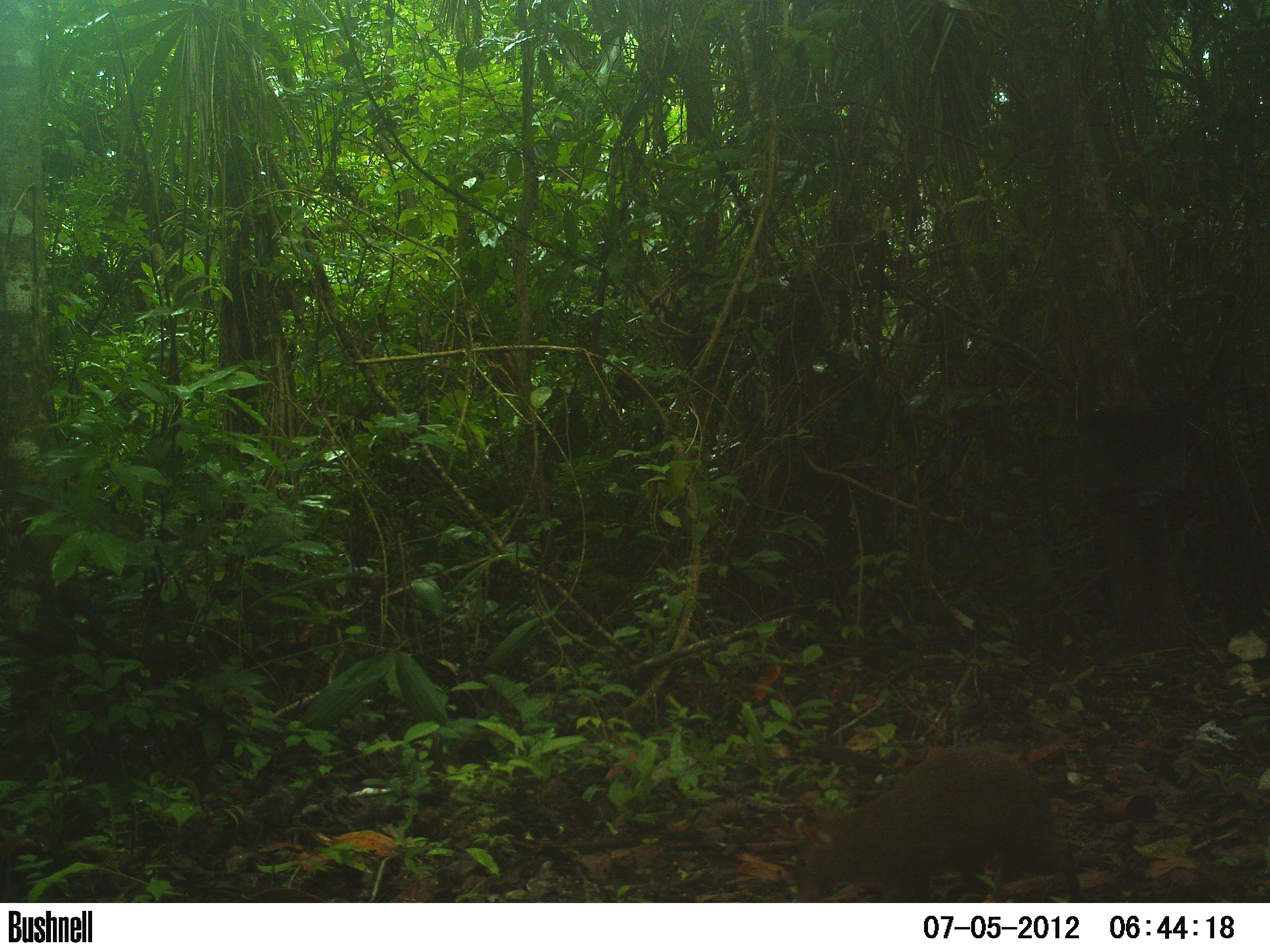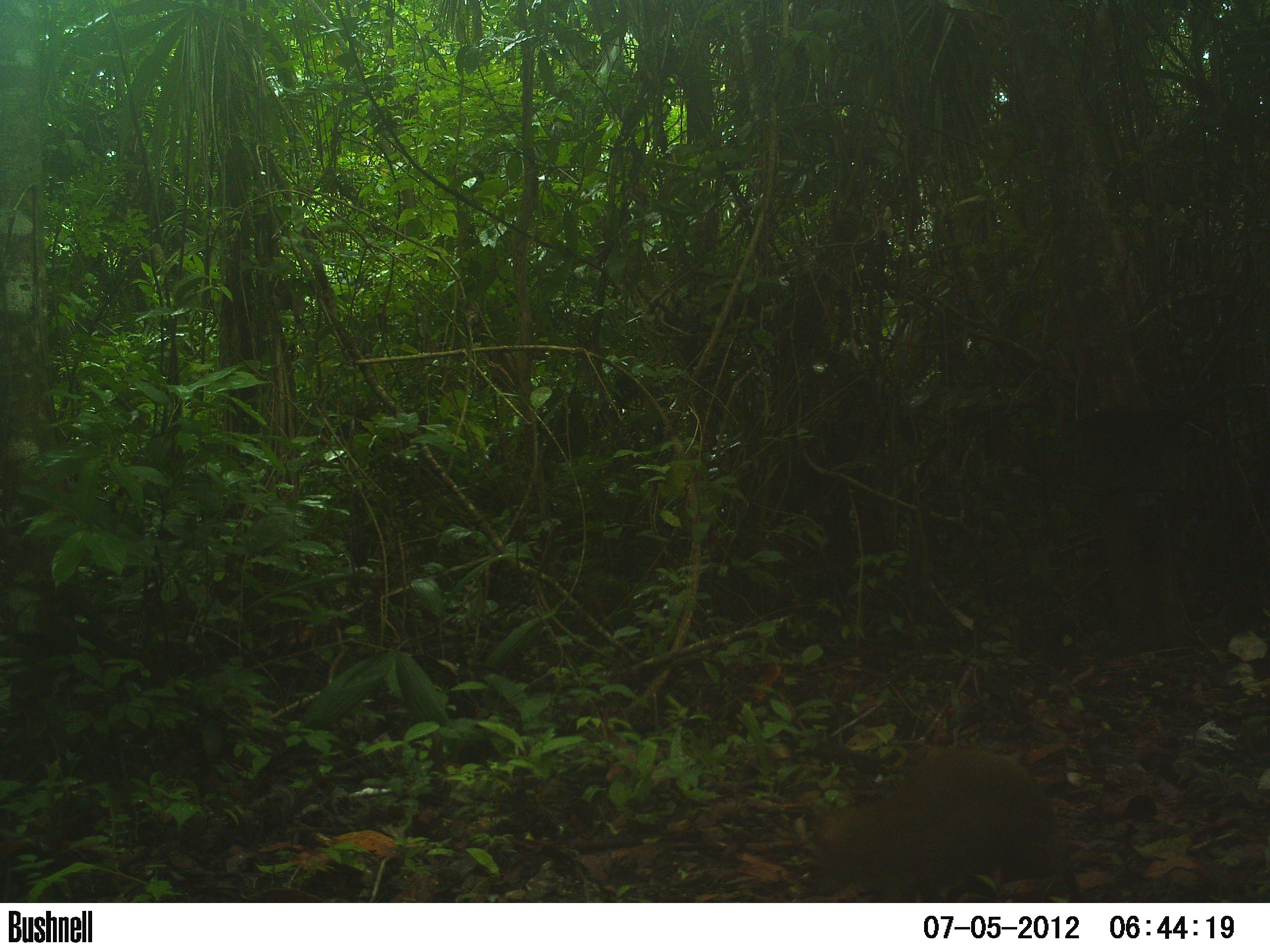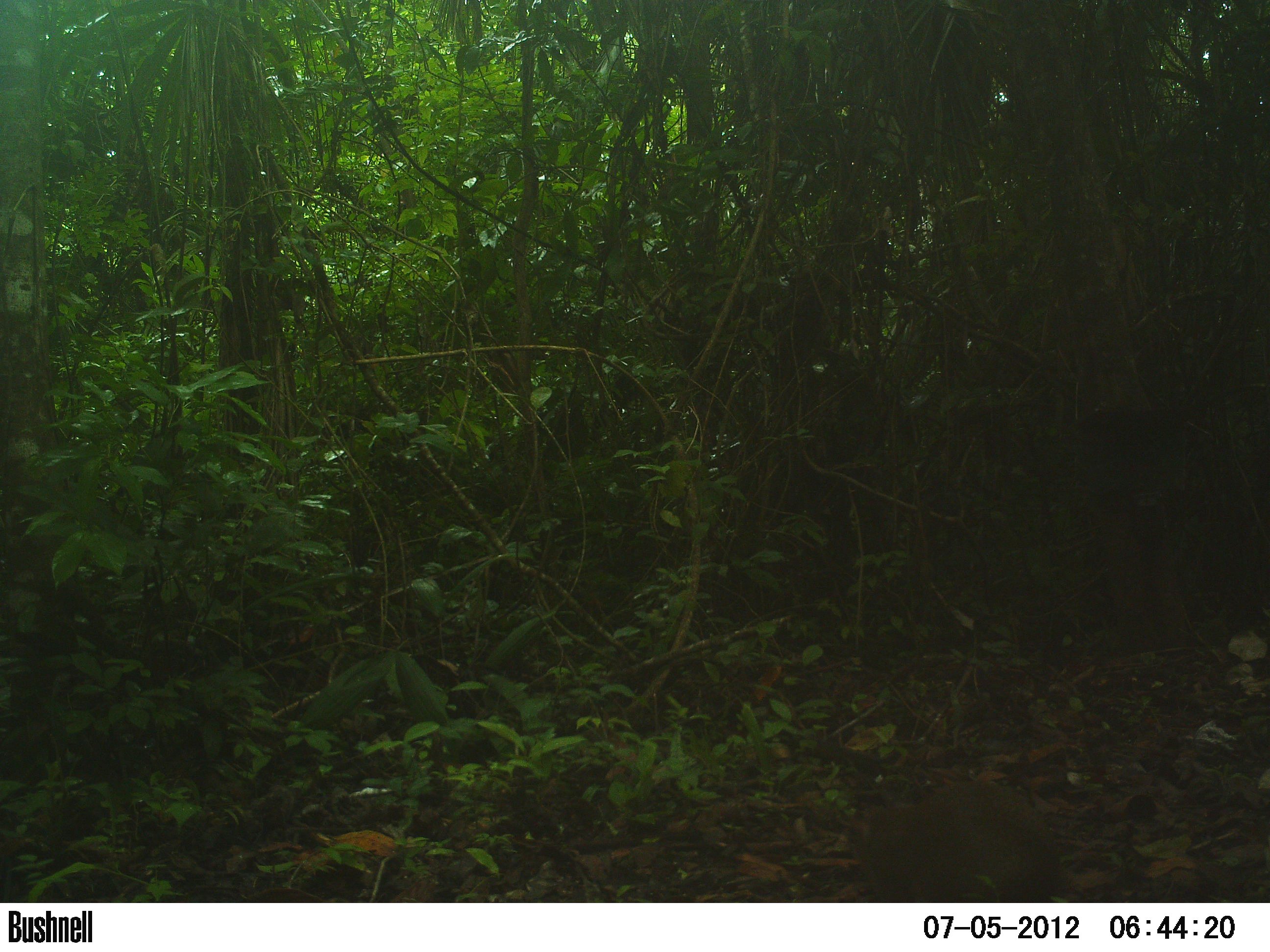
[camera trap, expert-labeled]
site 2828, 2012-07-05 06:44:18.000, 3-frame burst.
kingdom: Animalia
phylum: Chordata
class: Mammalia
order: Rodentia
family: Dasyproctidae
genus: Dasyprocta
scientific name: Dasyprocta punctata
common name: central american agouti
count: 1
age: adult